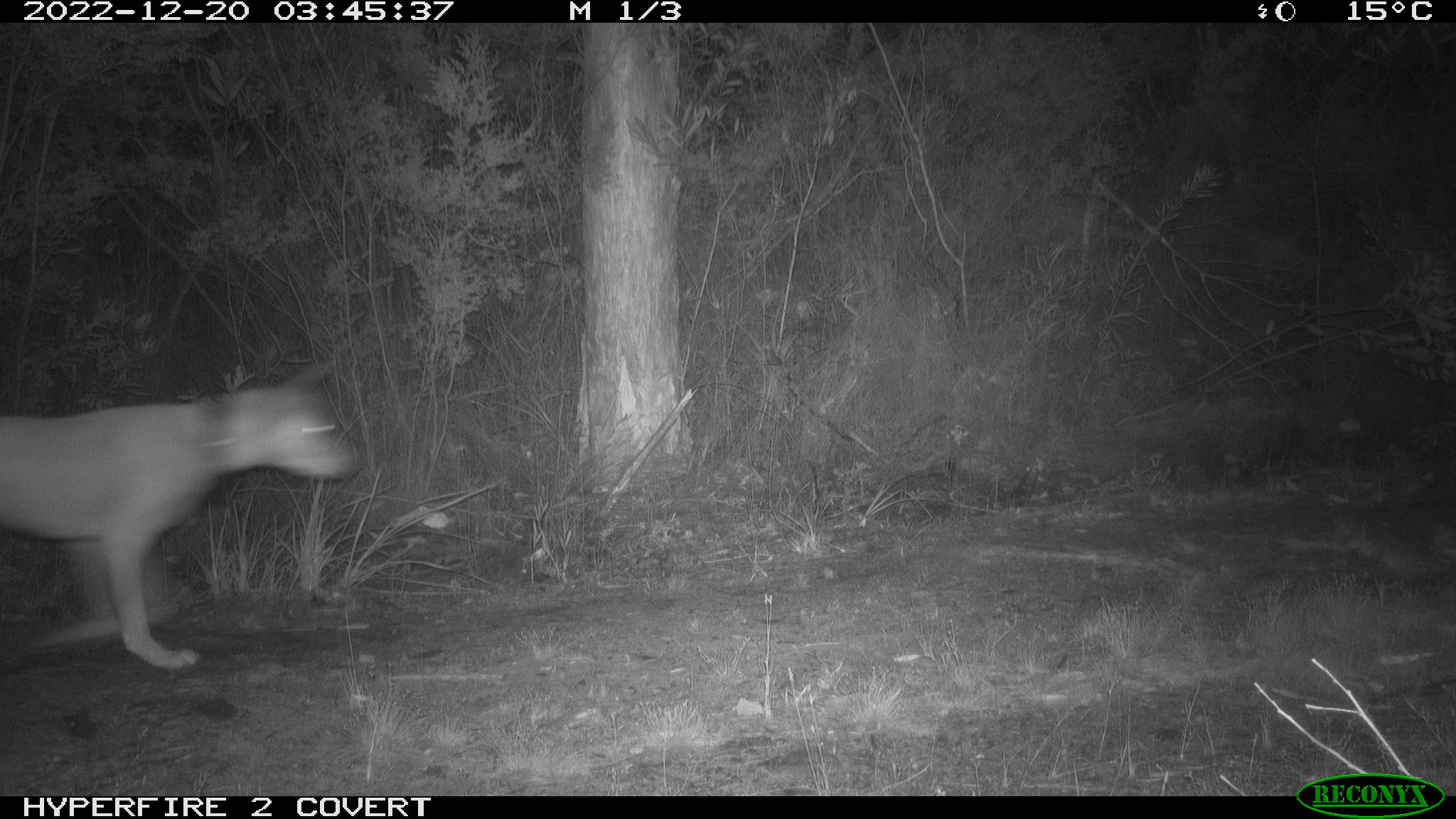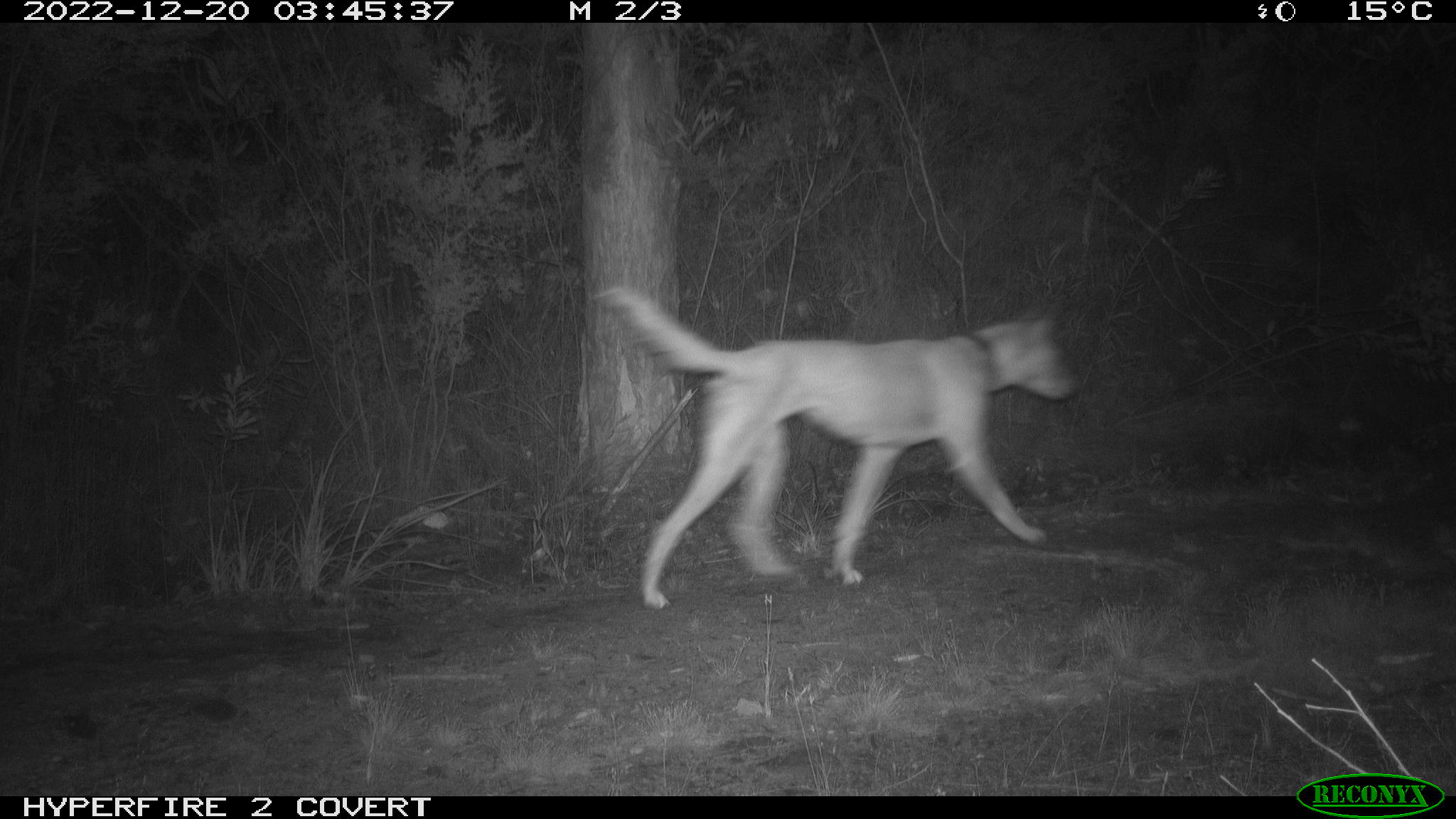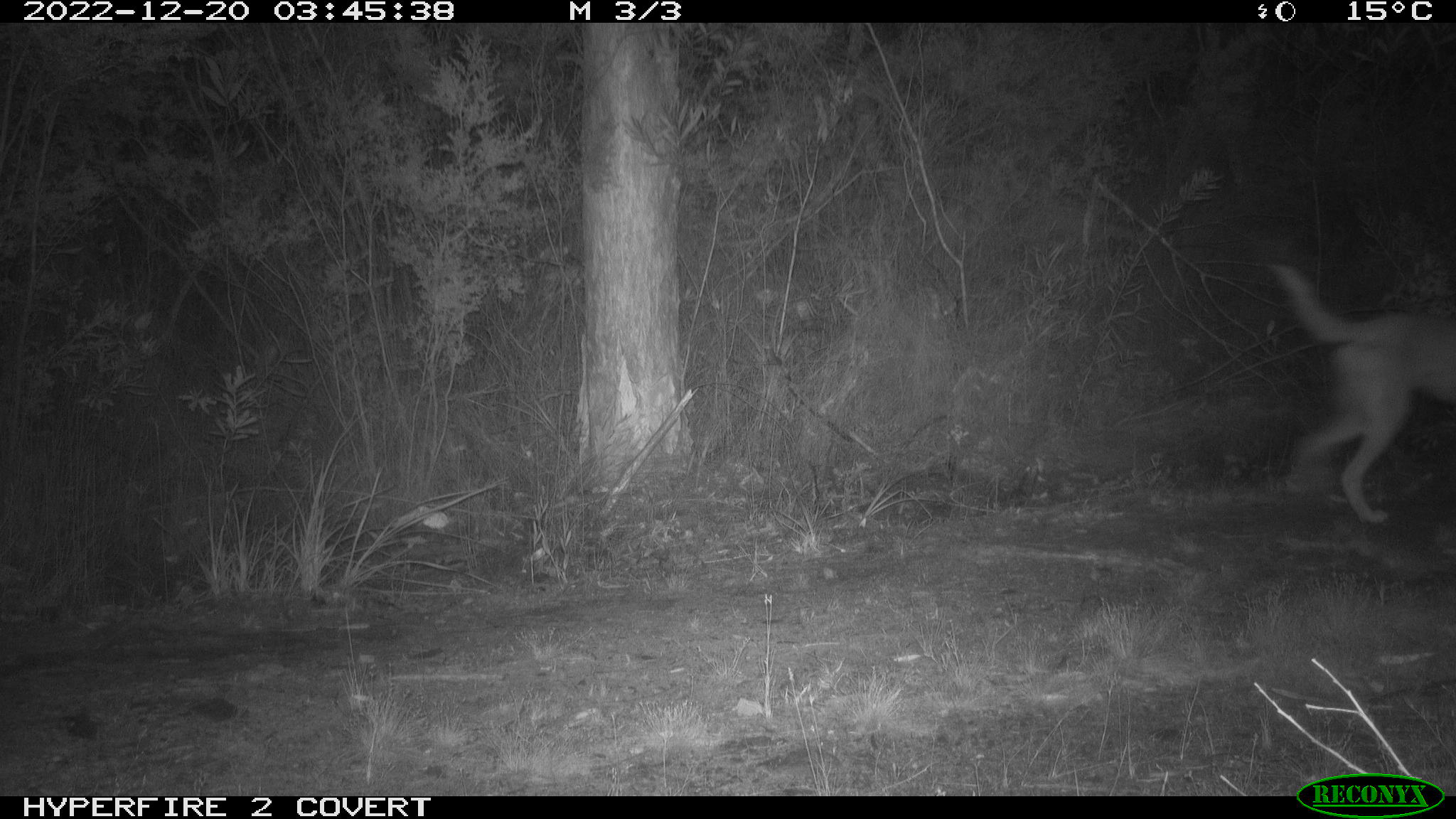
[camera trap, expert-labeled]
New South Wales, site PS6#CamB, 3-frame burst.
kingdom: Animalia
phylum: Chordata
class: Mammalia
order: Carnivora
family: Canidae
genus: Canis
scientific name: Canis familiaris dingo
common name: dingo